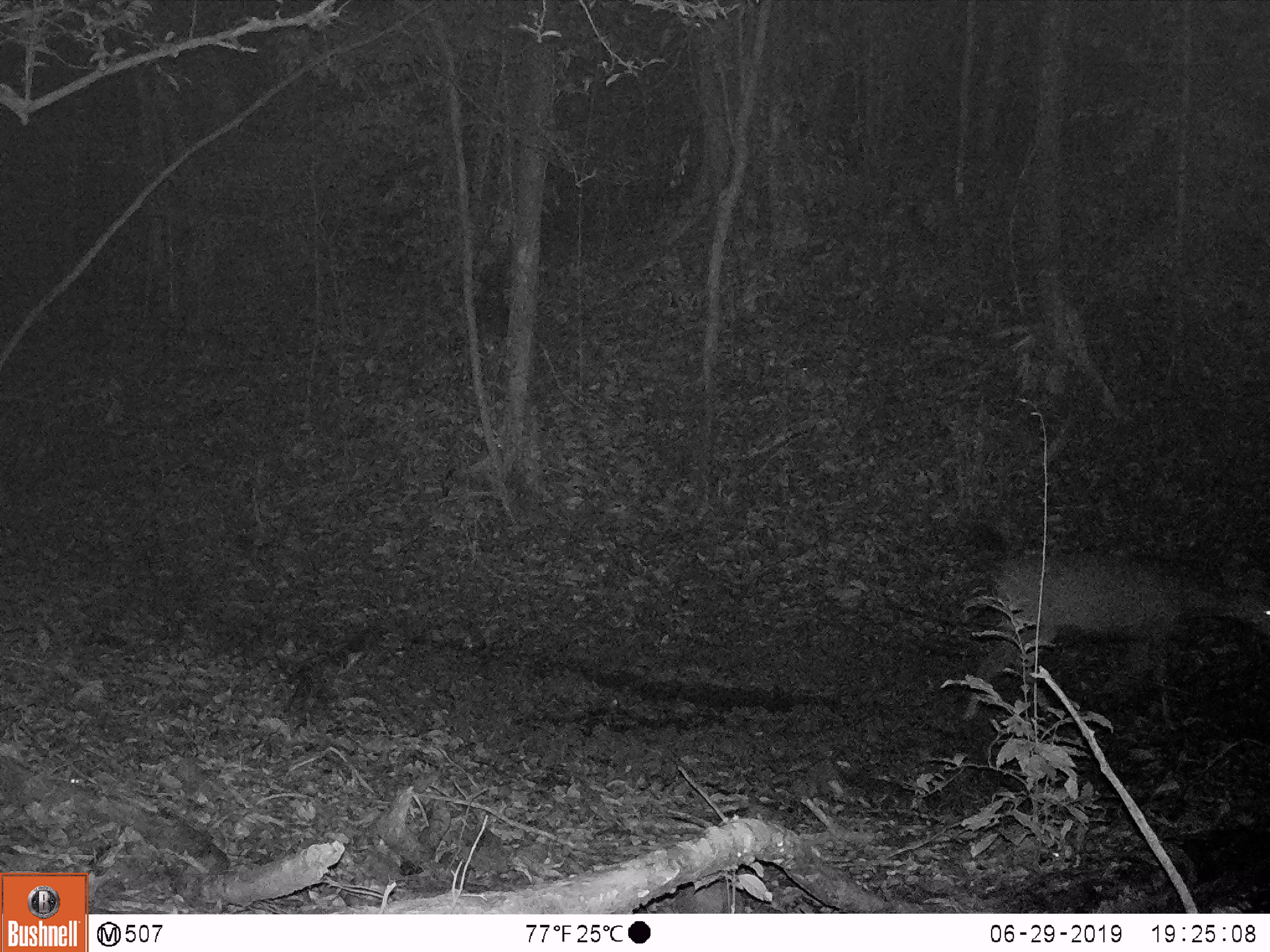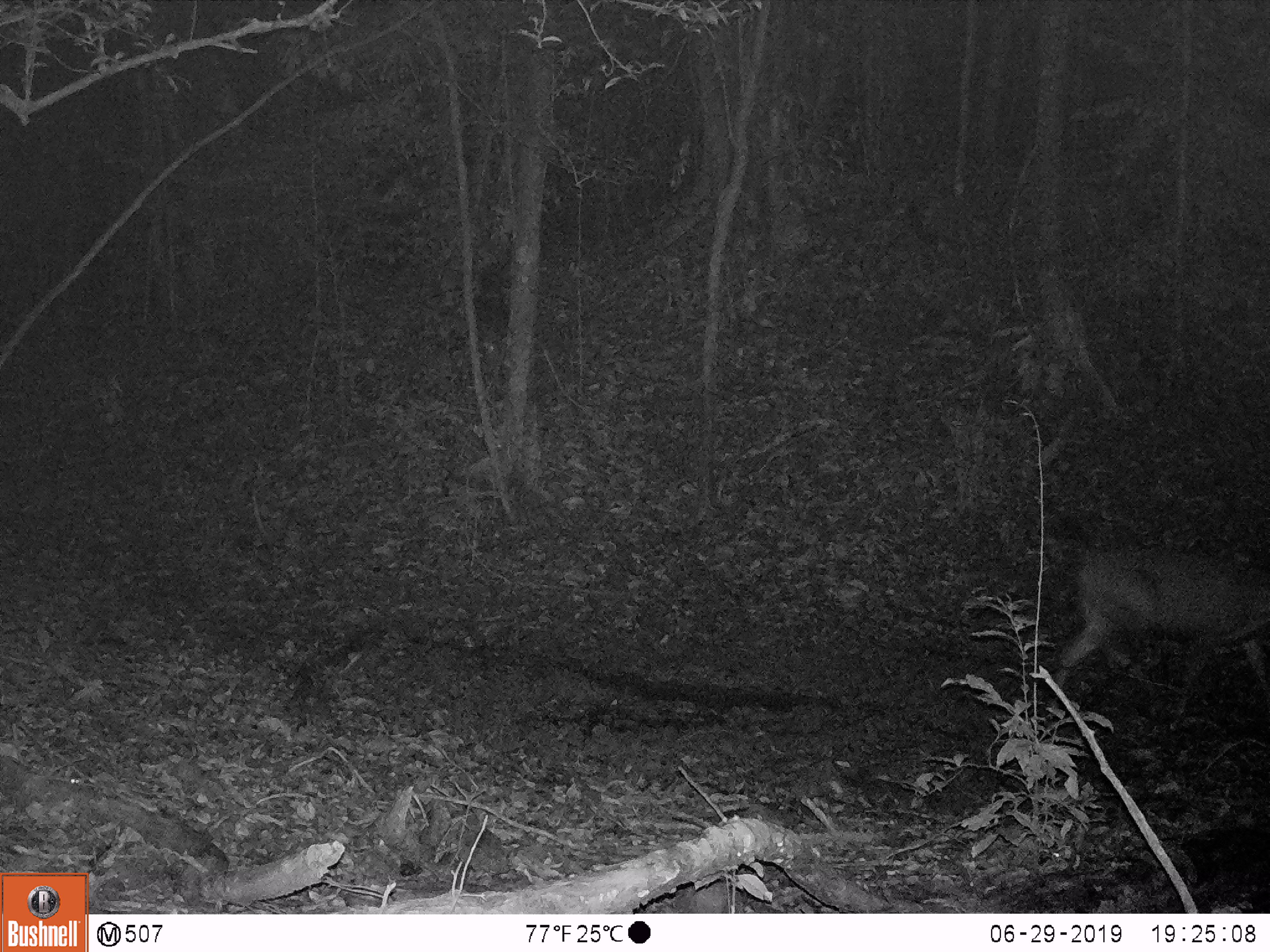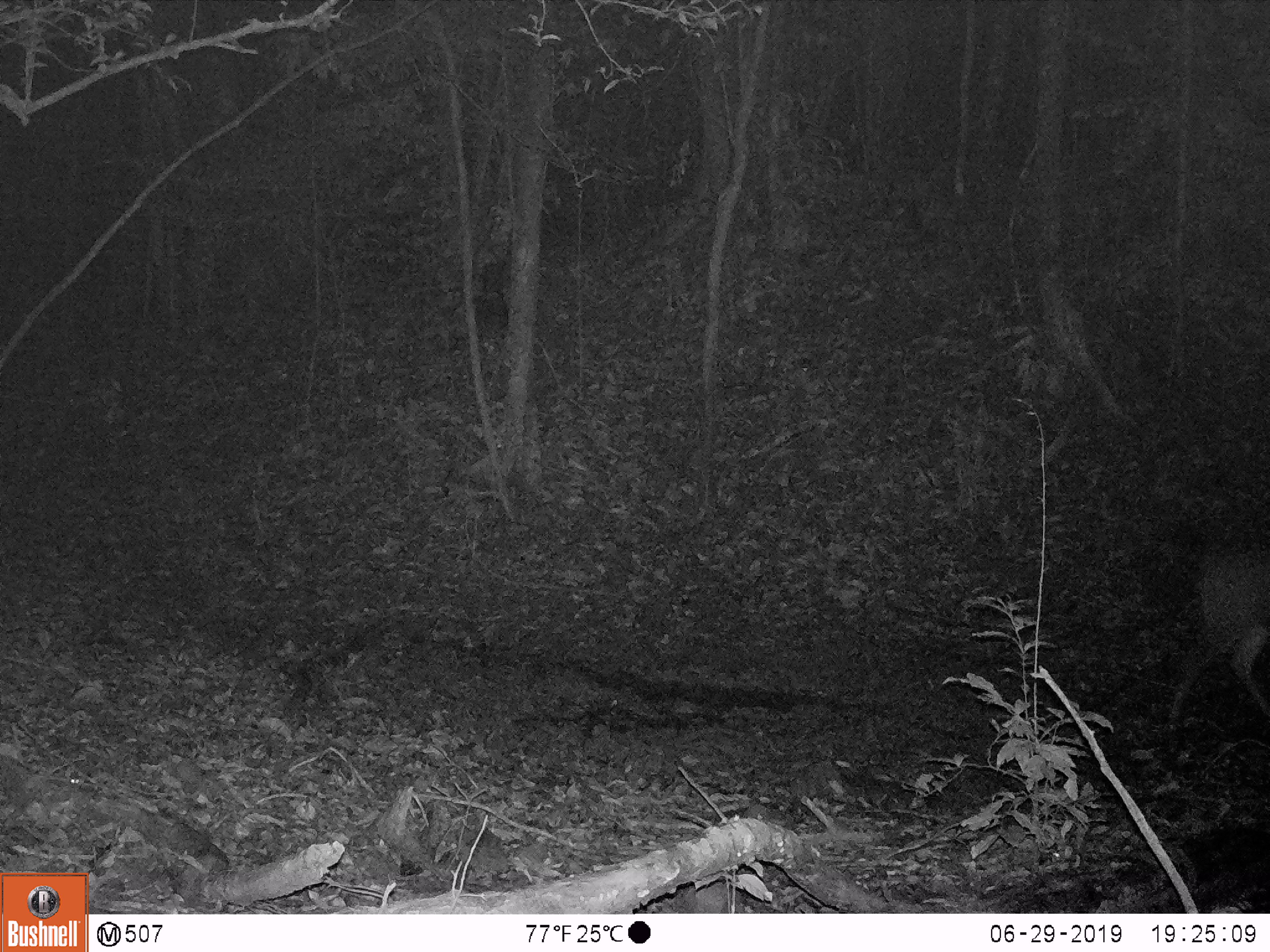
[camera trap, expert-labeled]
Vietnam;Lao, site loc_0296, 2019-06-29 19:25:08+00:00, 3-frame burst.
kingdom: Animalia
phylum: Chordata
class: Mammalia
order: Artiodactyla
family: Cervidae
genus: Rusa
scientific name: Rusa unicolor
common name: sambar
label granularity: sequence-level